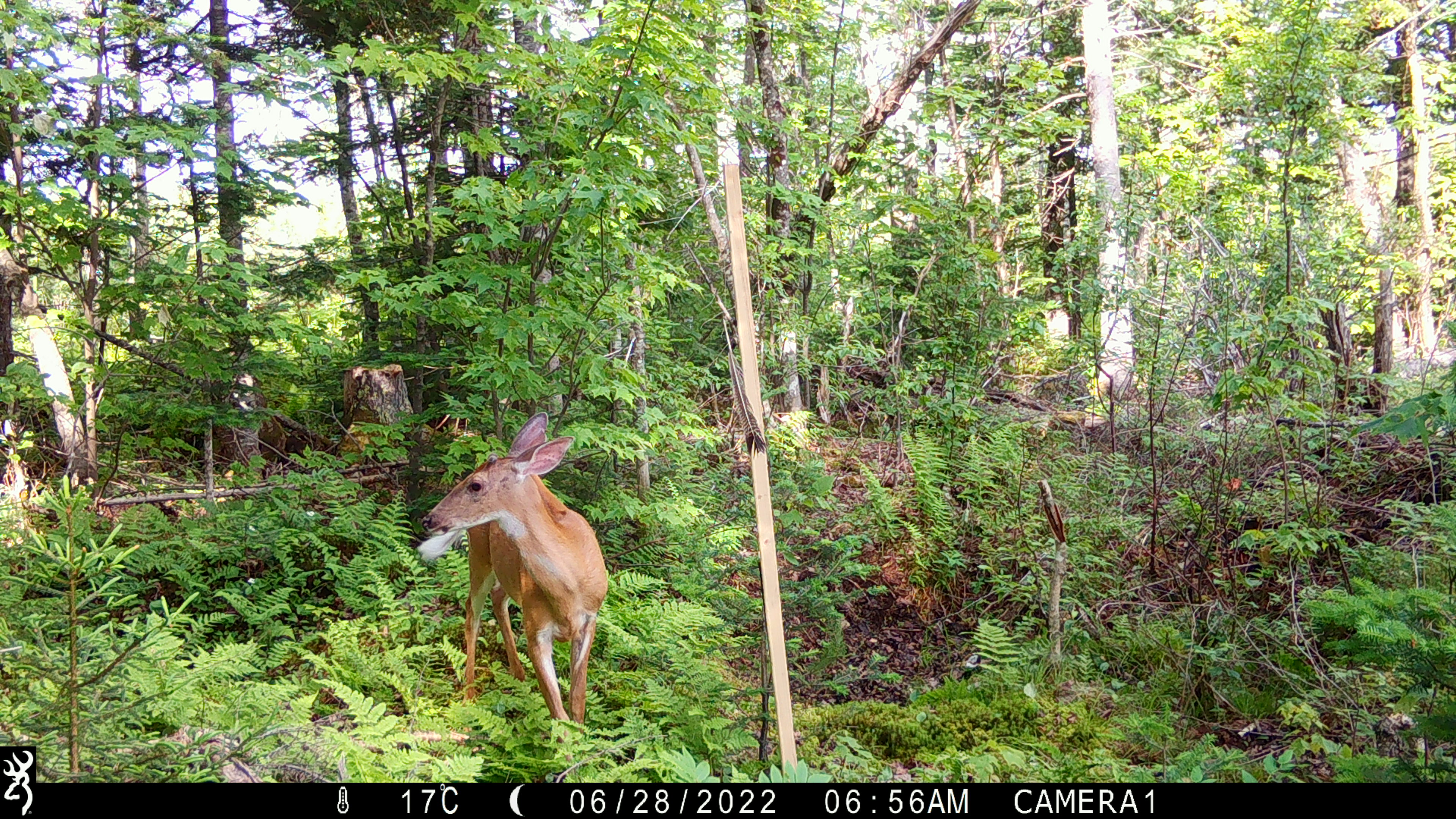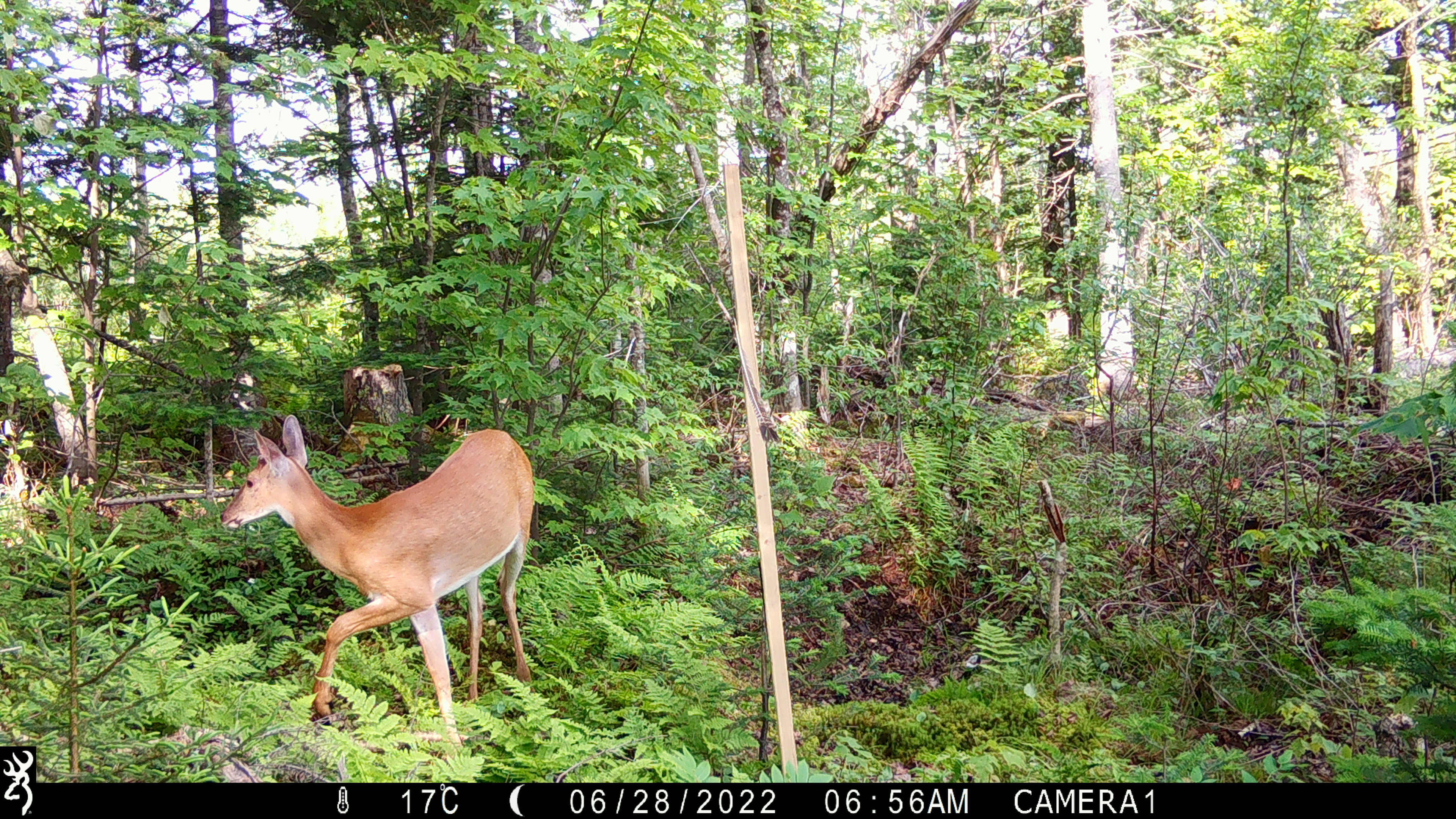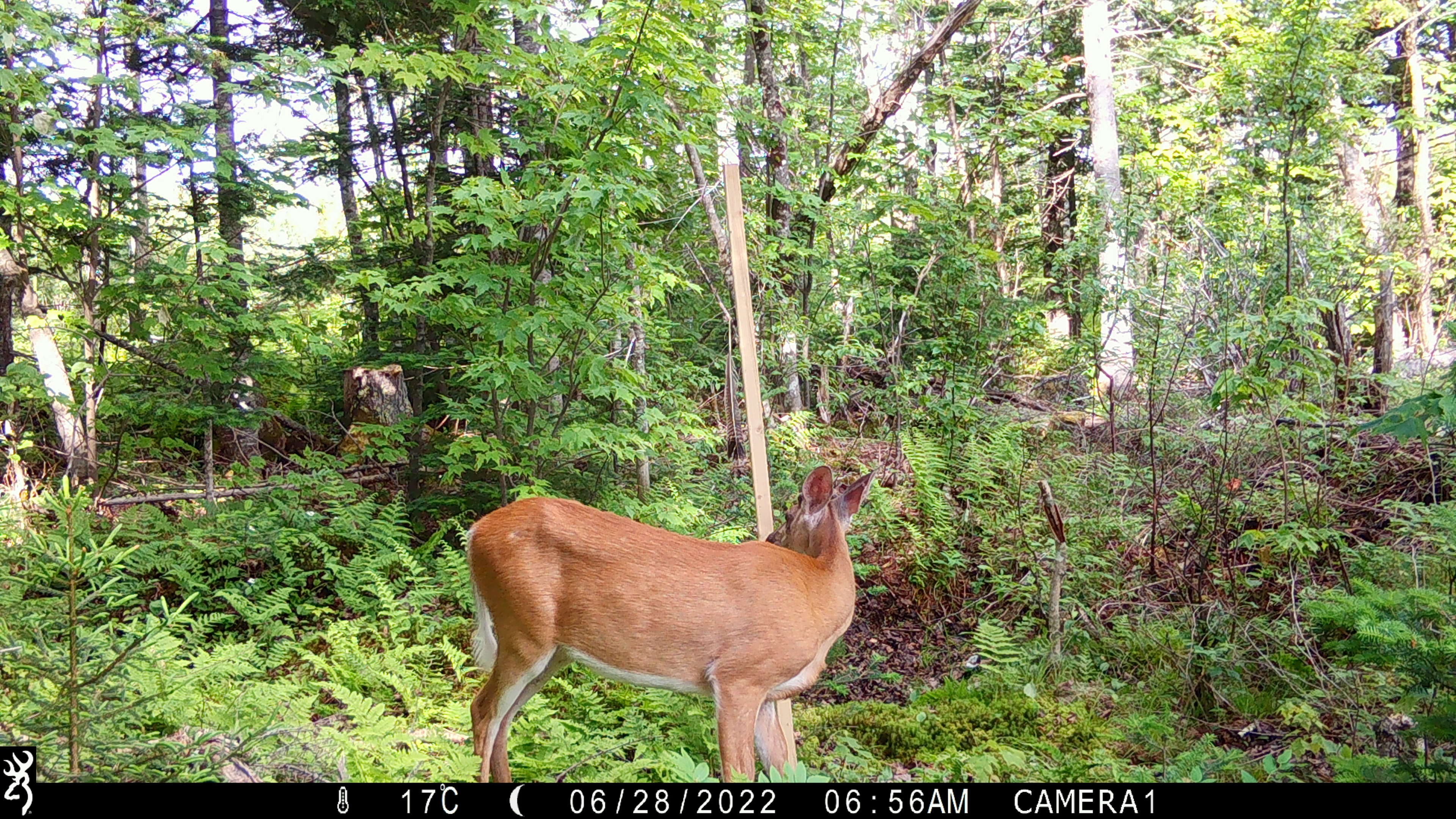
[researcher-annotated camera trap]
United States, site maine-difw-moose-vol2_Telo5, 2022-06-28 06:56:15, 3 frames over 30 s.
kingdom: Animalia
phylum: Chordata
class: Mammalia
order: Artiodactyla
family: Cervidae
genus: Odocoileus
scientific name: Odocoileus virginianus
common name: white-tailed deer